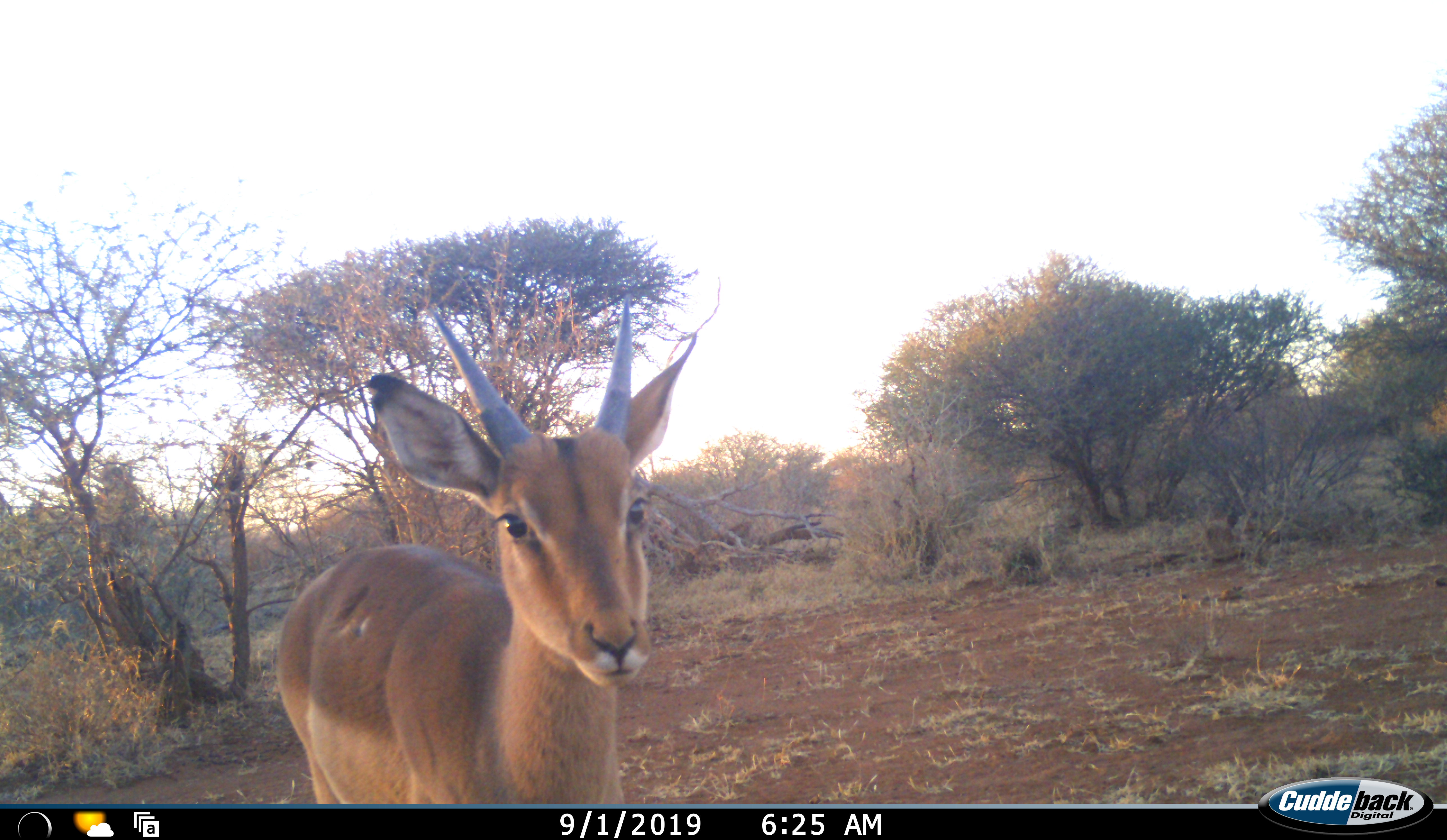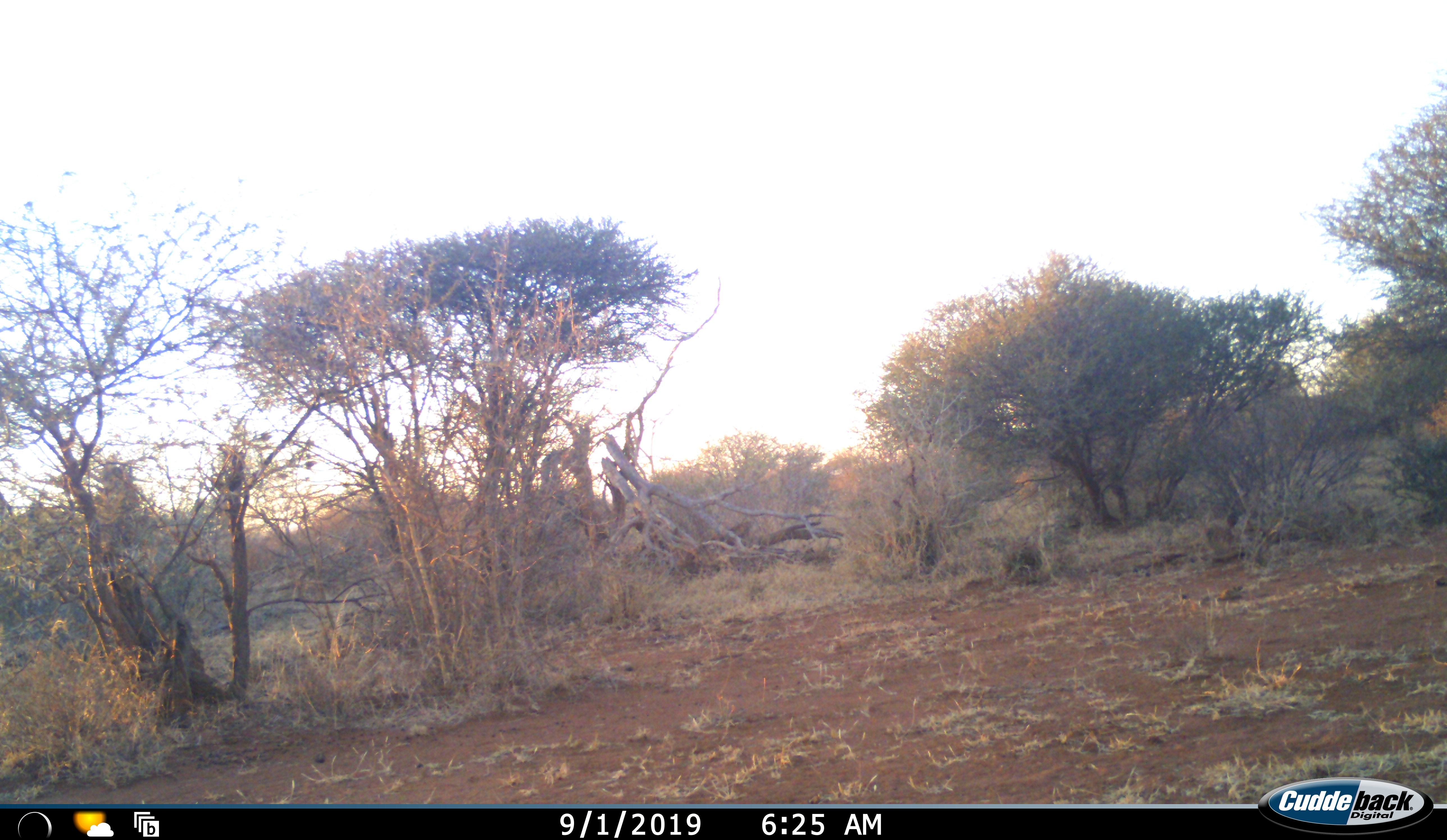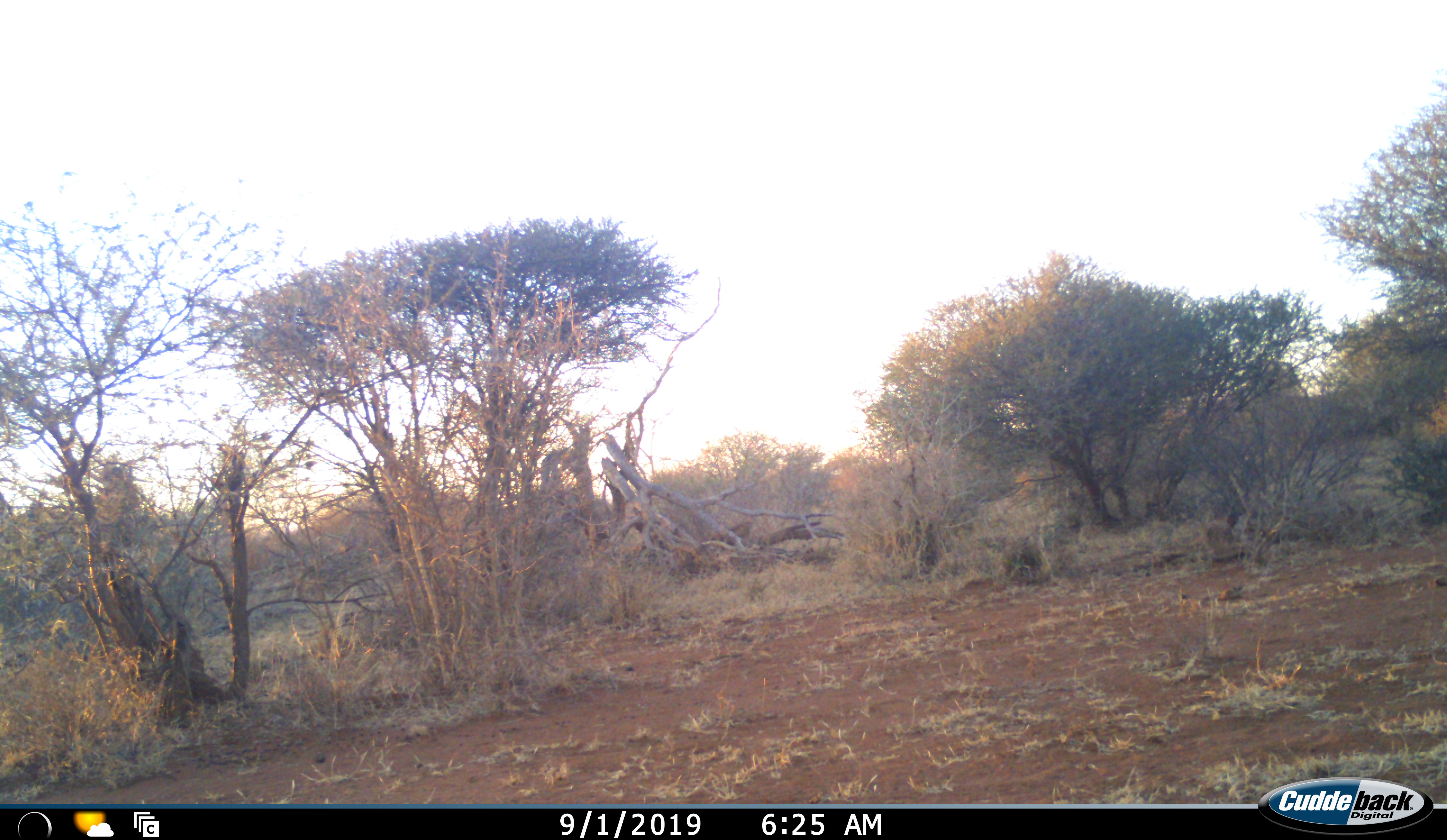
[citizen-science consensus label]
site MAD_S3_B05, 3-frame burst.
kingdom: Animalia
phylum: Chordata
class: Mammalia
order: Artiodactyla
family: Bovidae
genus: Aepyceros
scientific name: Aepyceros melampus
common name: impala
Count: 1.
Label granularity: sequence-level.